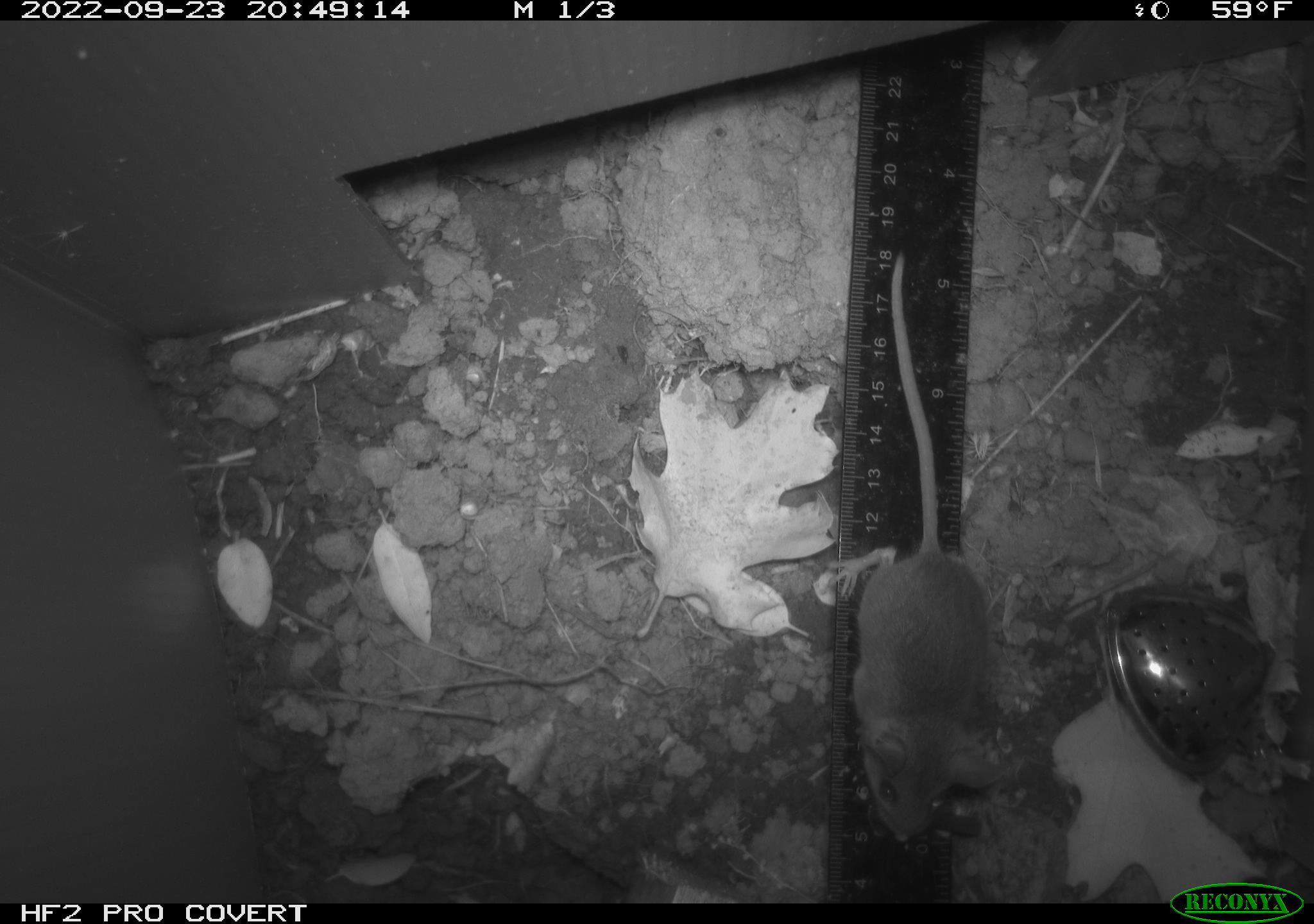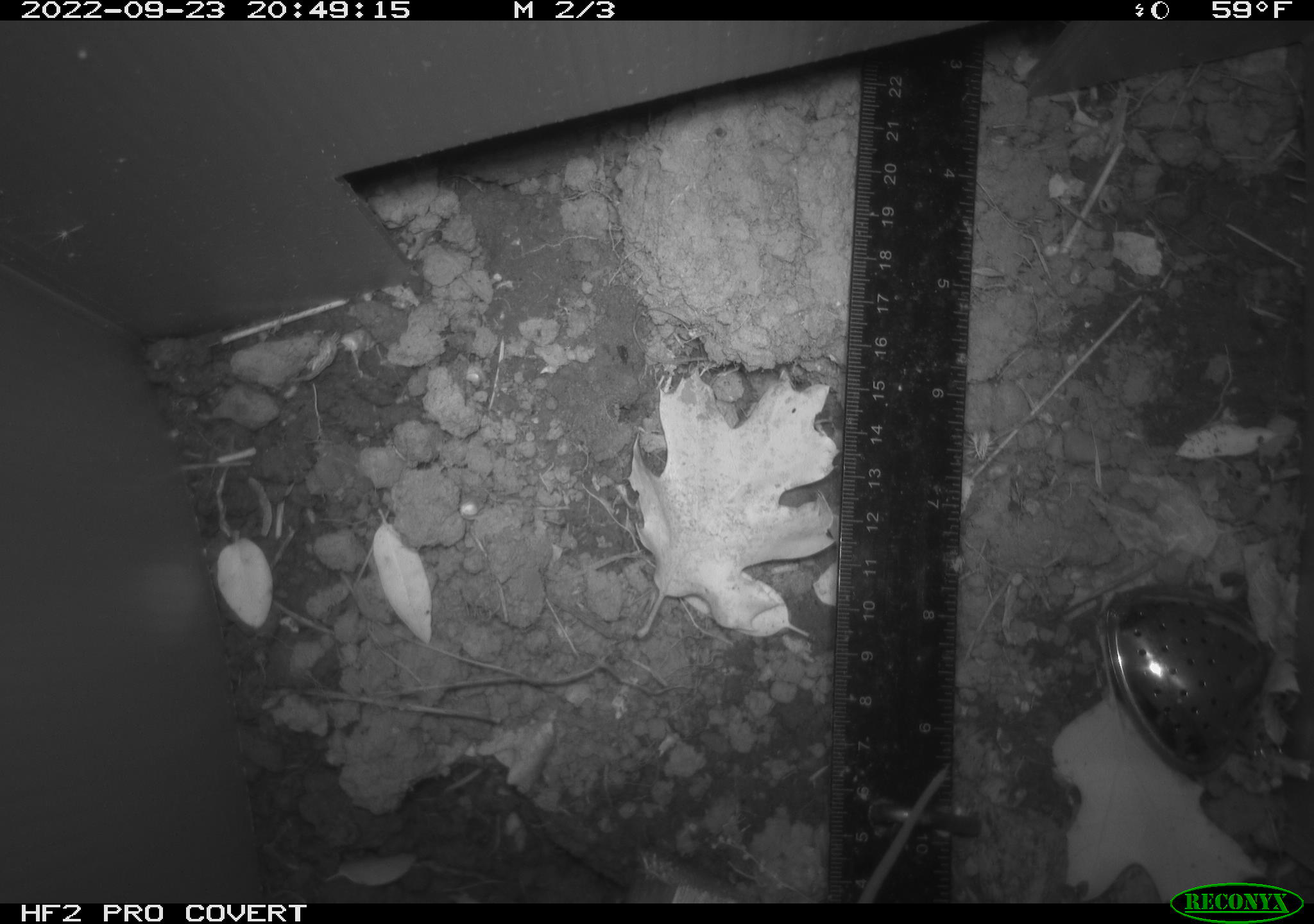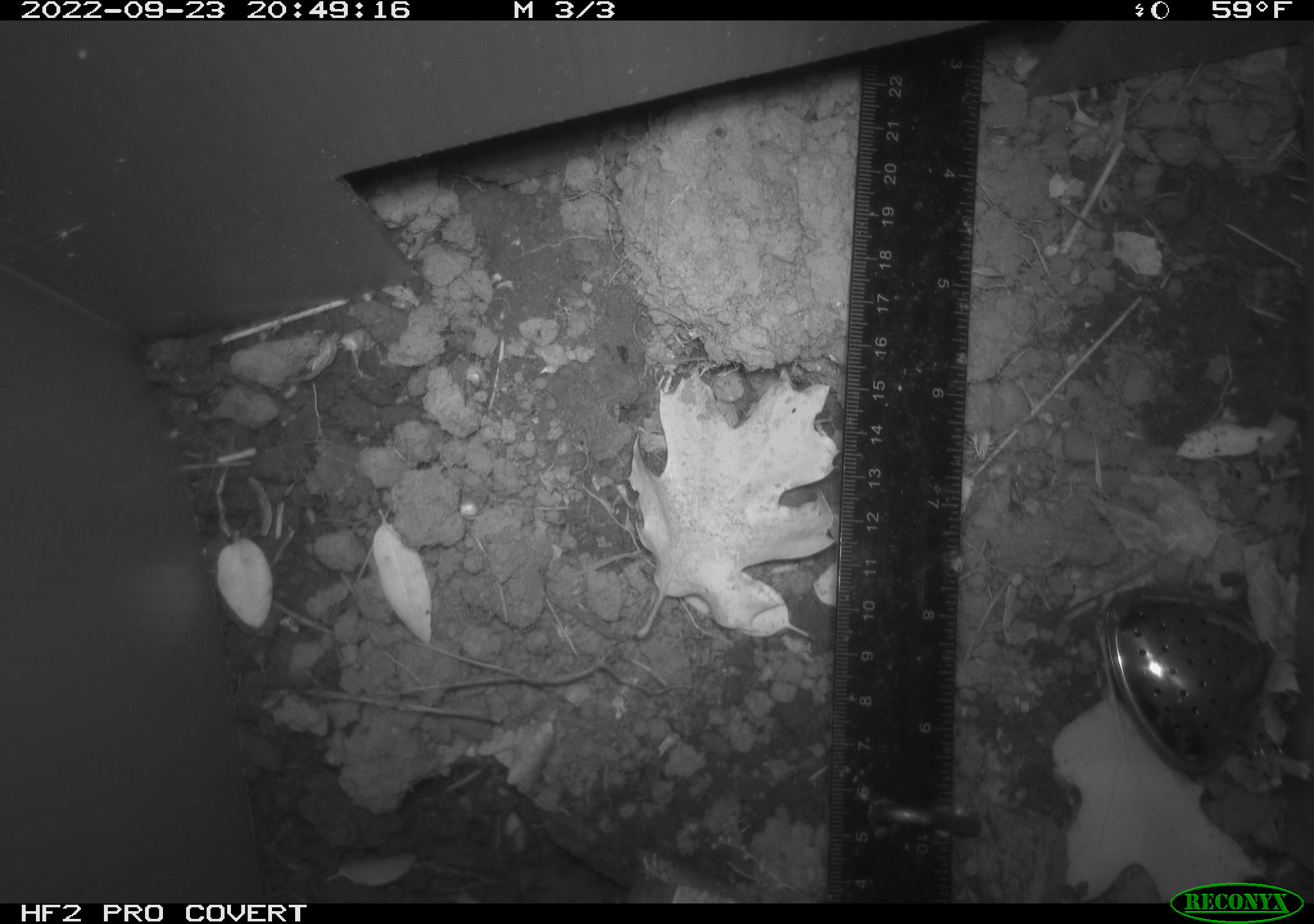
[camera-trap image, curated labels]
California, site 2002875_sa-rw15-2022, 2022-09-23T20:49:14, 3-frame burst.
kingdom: Animalia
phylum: Chordata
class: Mammalia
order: Rodentia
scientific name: Rodentia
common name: mouse species